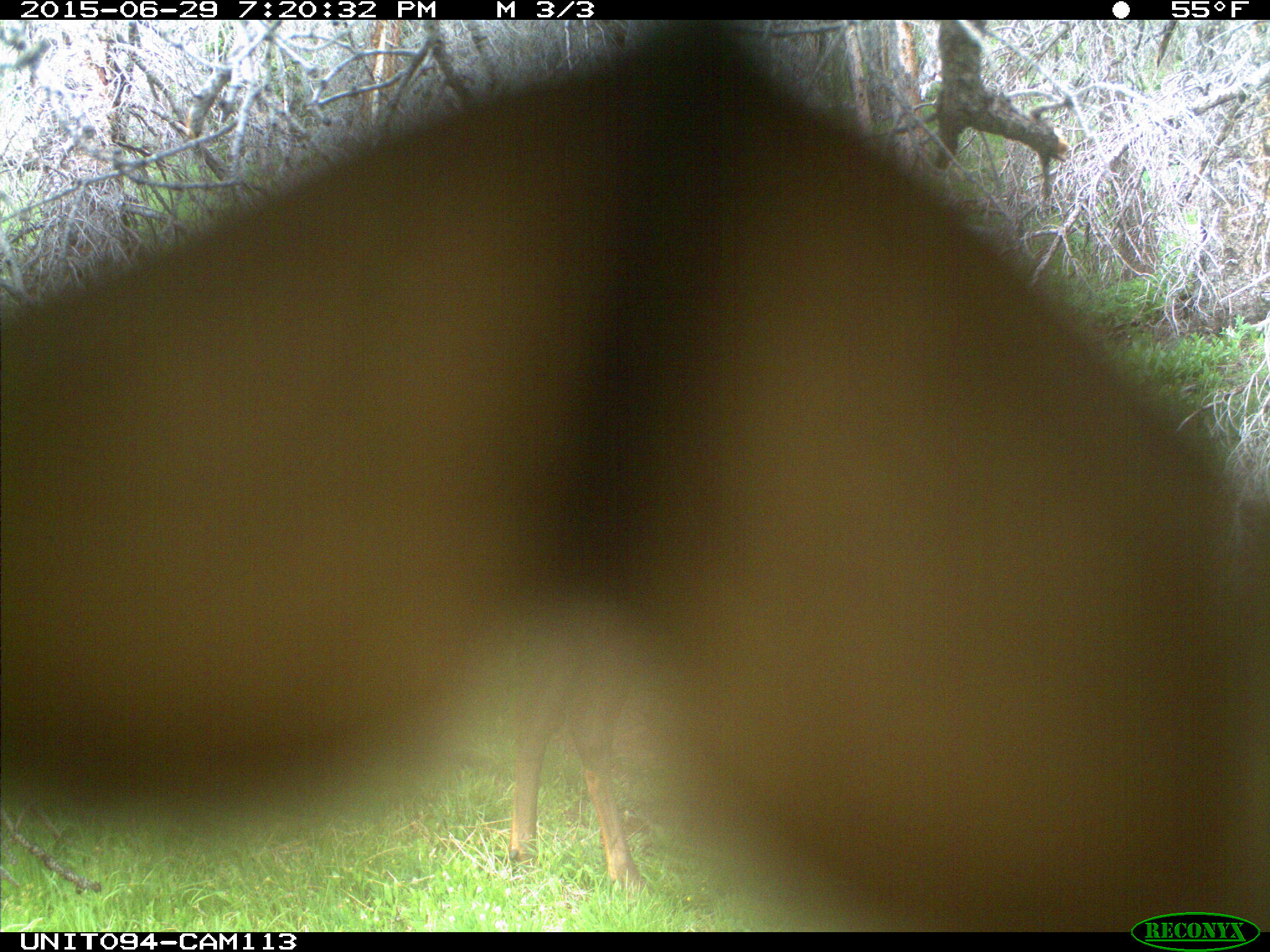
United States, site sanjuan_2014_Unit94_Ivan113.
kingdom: Animalia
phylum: Chordata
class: Mammalia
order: Artiodactyla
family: Cervidae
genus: Cervus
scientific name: Cervus elaphus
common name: red deer